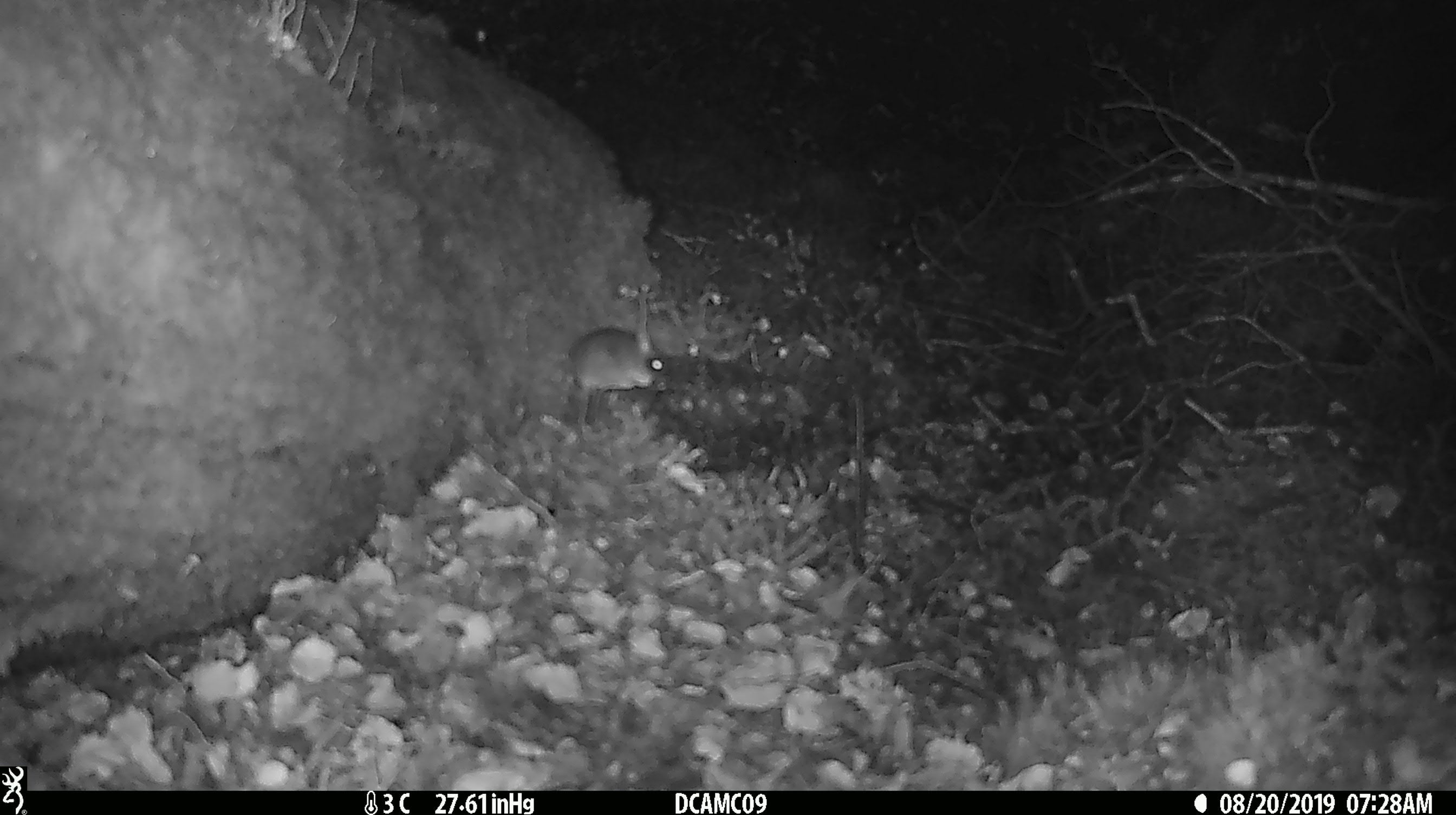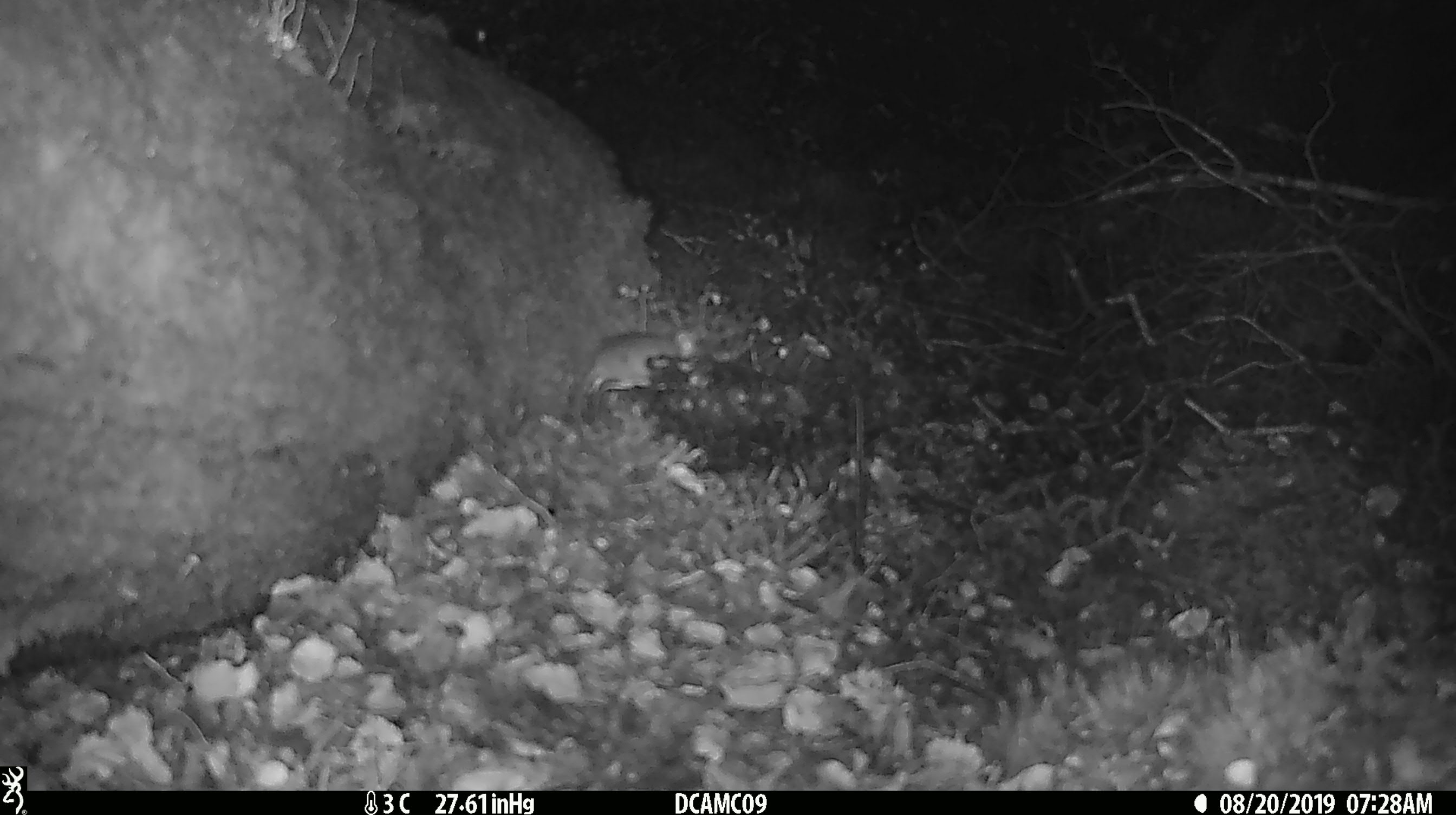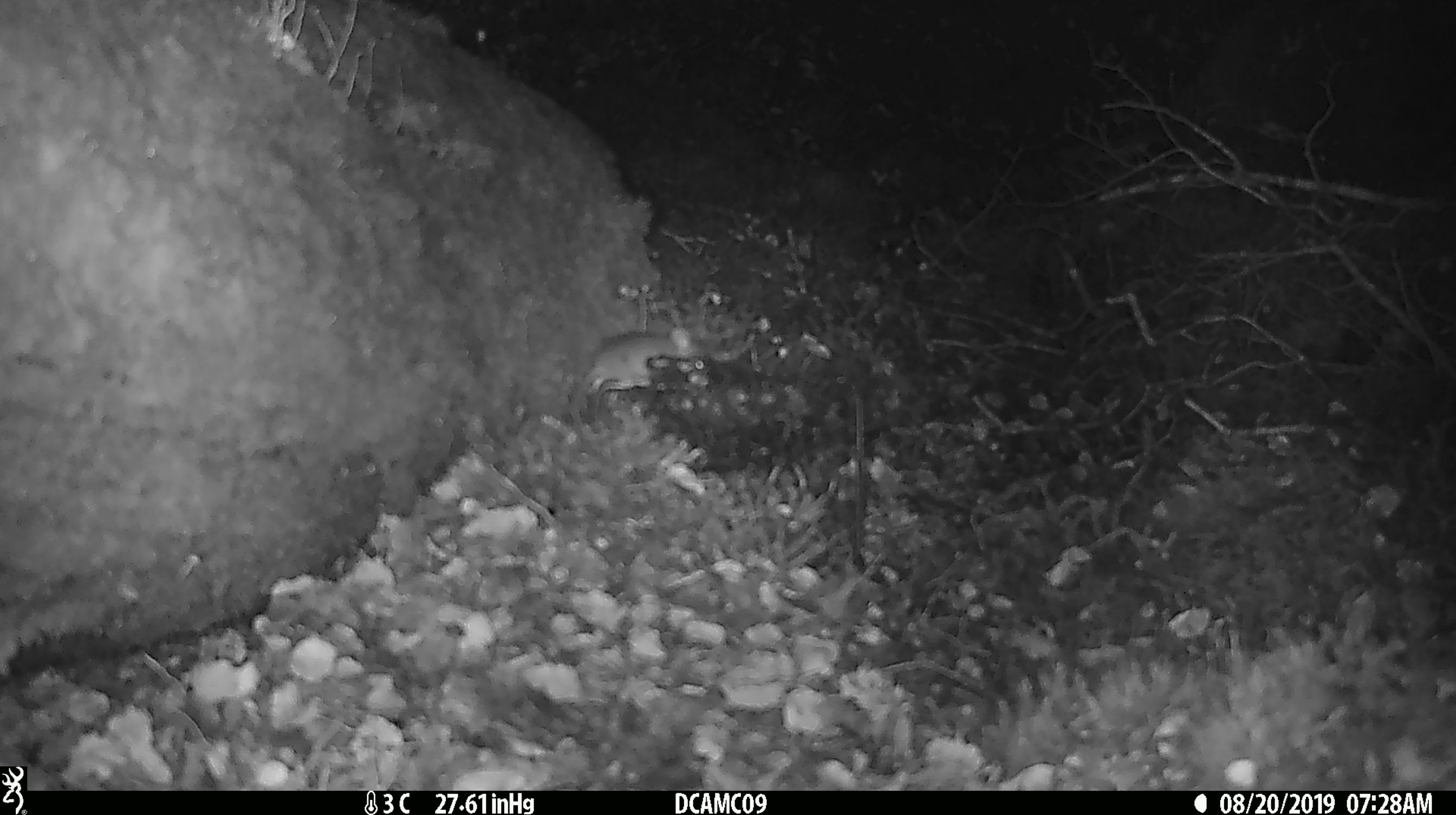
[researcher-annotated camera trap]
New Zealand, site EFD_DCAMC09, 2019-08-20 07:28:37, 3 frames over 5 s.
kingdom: Animalia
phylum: Chordata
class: Mammalia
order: Rodentia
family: Muridae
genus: Mus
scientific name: Mus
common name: mouse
Mouse (Mus).